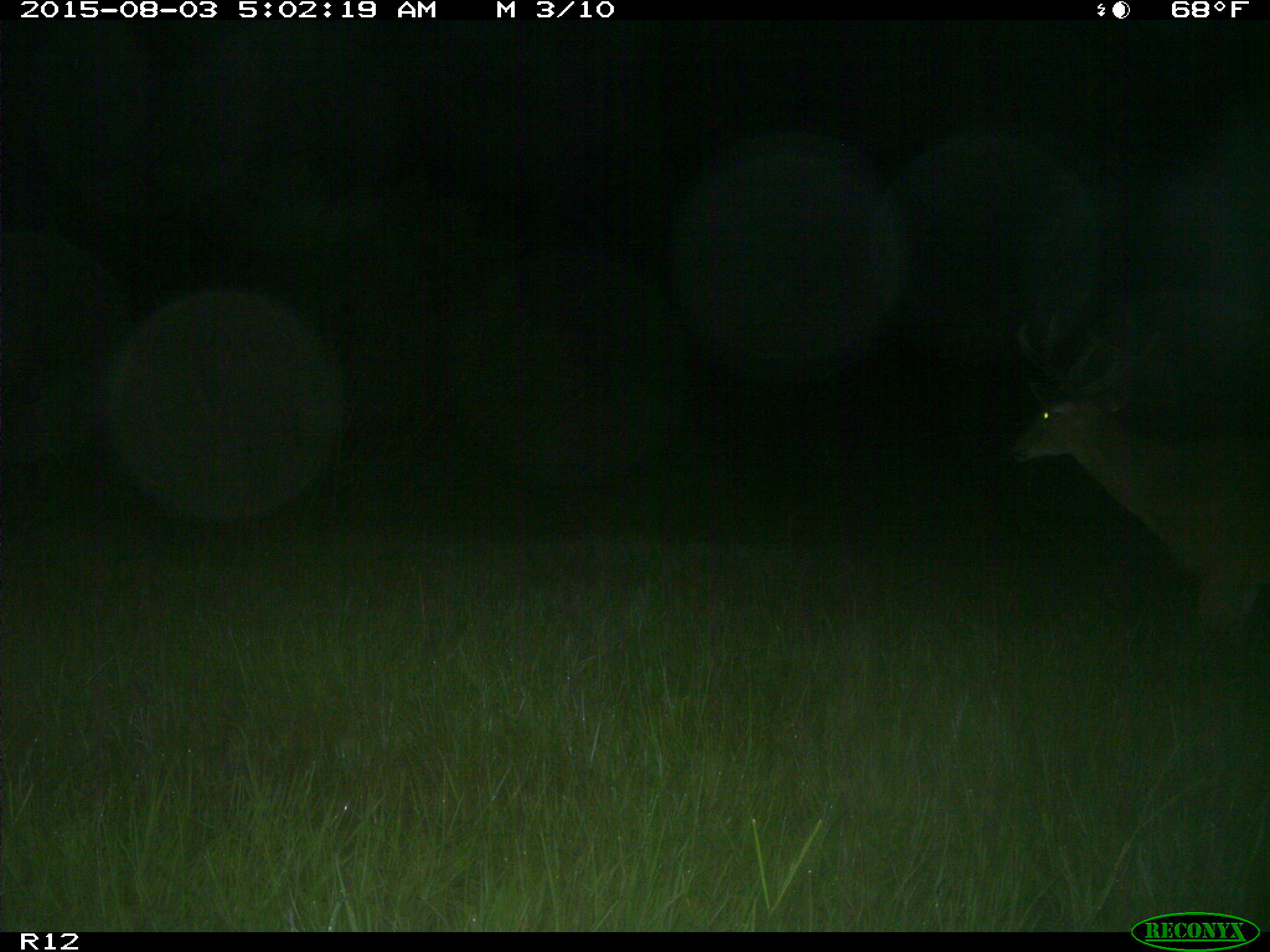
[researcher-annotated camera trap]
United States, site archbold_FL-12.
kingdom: Animalia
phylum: Chordata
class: Mammalia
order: Artiodactyla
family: Cervidae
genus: Odocoileus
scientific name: Odocoileus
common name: deer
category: unidentified deer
Unidentified deer (deer) (Odocoileus).